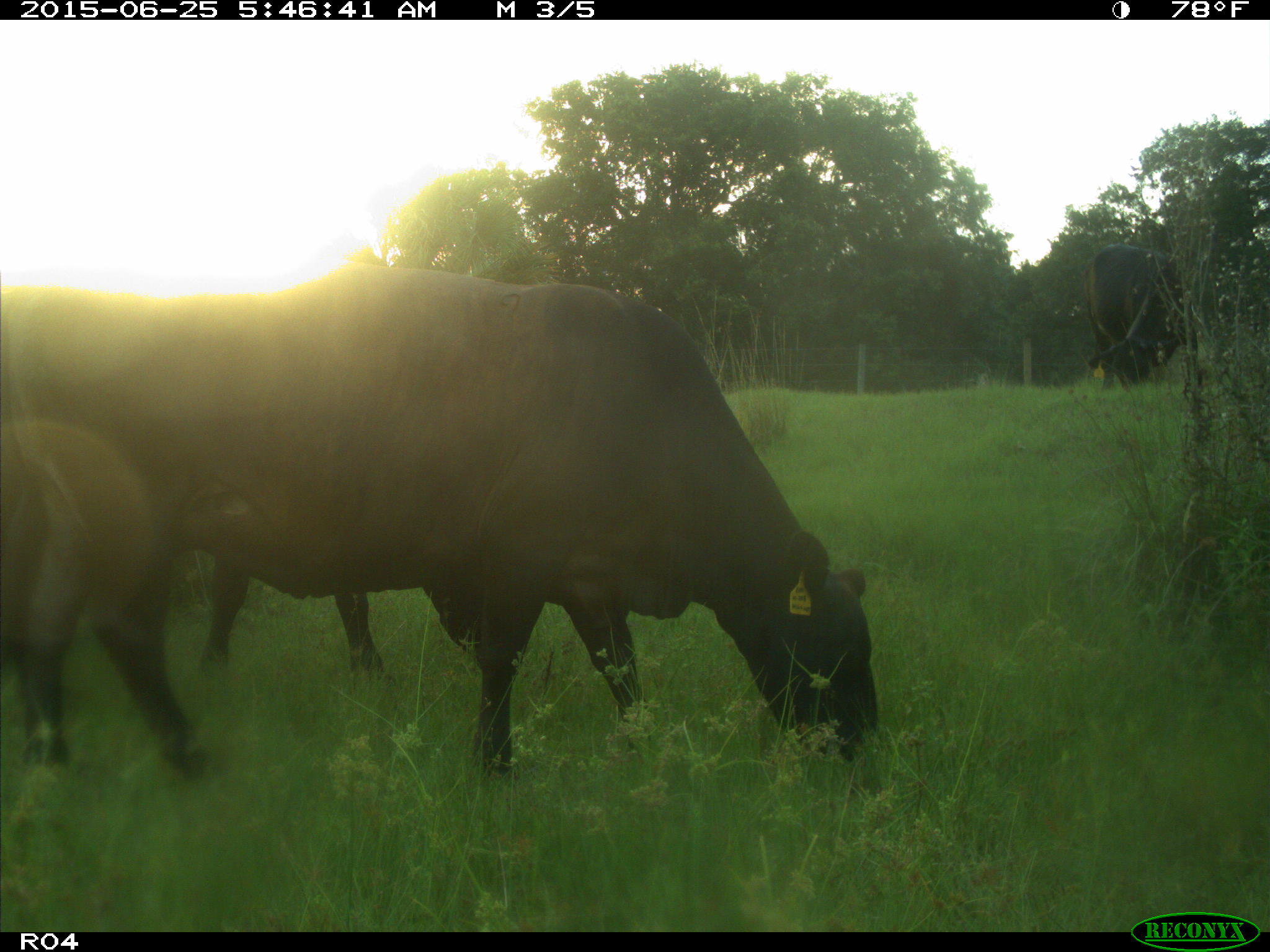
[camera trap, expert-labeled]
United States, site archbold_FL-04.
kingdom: Animalia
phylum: Chordata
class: Mammalia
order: Artiodactyla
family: Bovidae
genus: Bos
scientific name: Bos taurus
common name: domestic cow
Bos taurus (domestic cow).